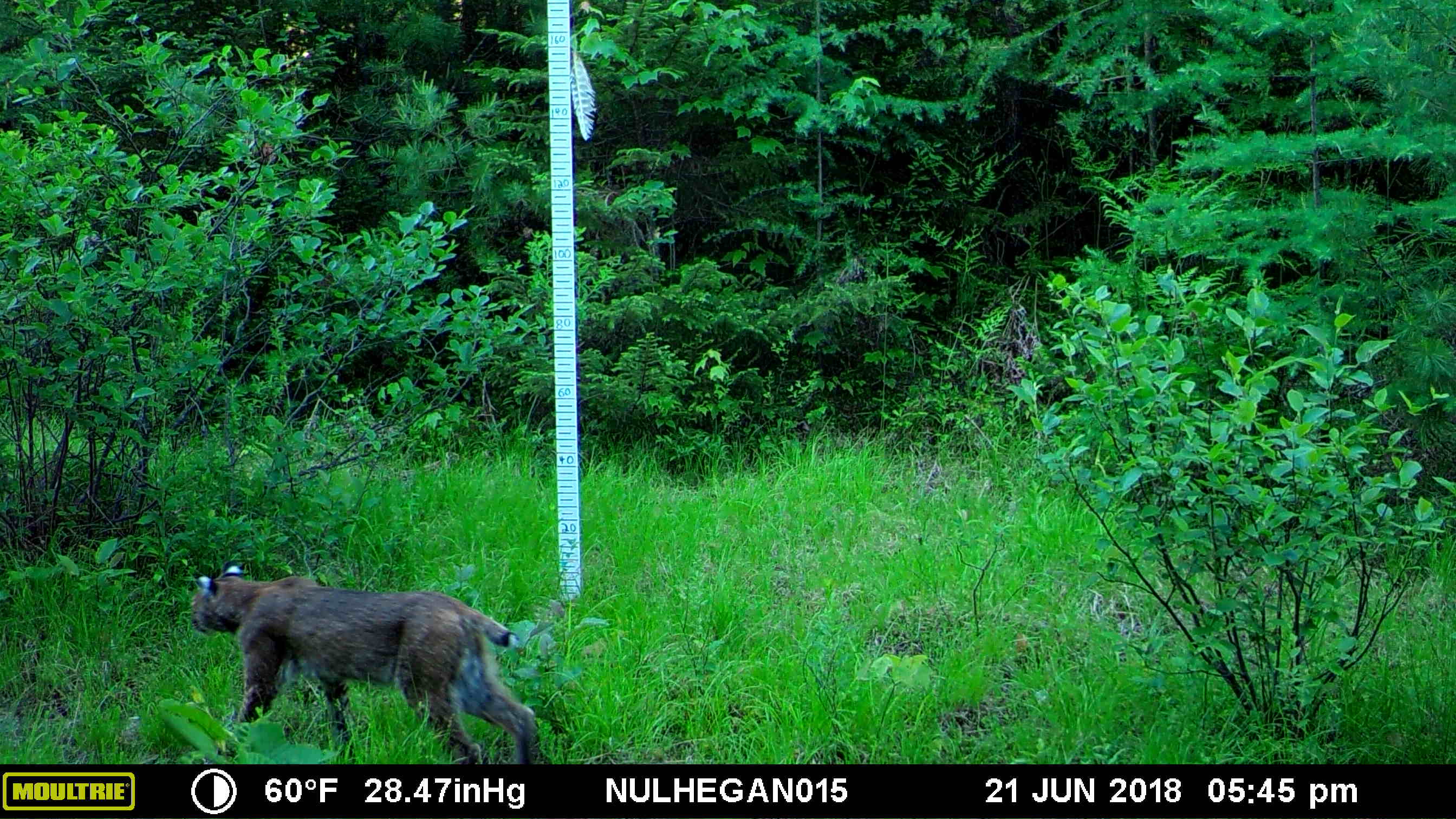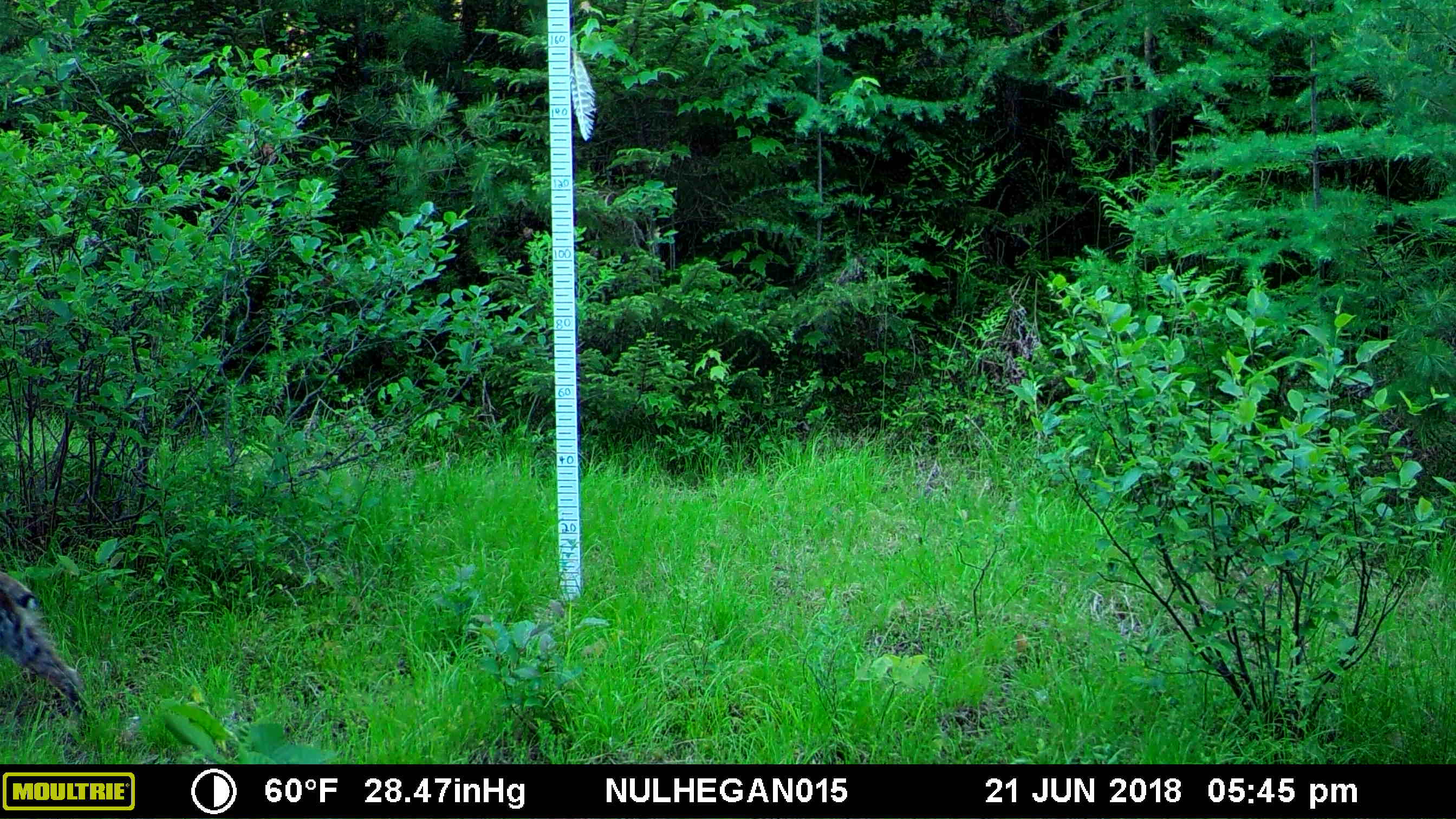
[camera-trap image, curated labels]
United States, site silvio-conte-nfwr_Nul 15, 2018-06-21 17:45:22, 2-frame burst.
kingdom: Animalia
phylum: Chordata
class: Mammalia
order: Carnivora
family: Felidae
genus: Lynx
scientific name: Lynx rufus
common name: bobcat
Bobcat (Lynx rufus).